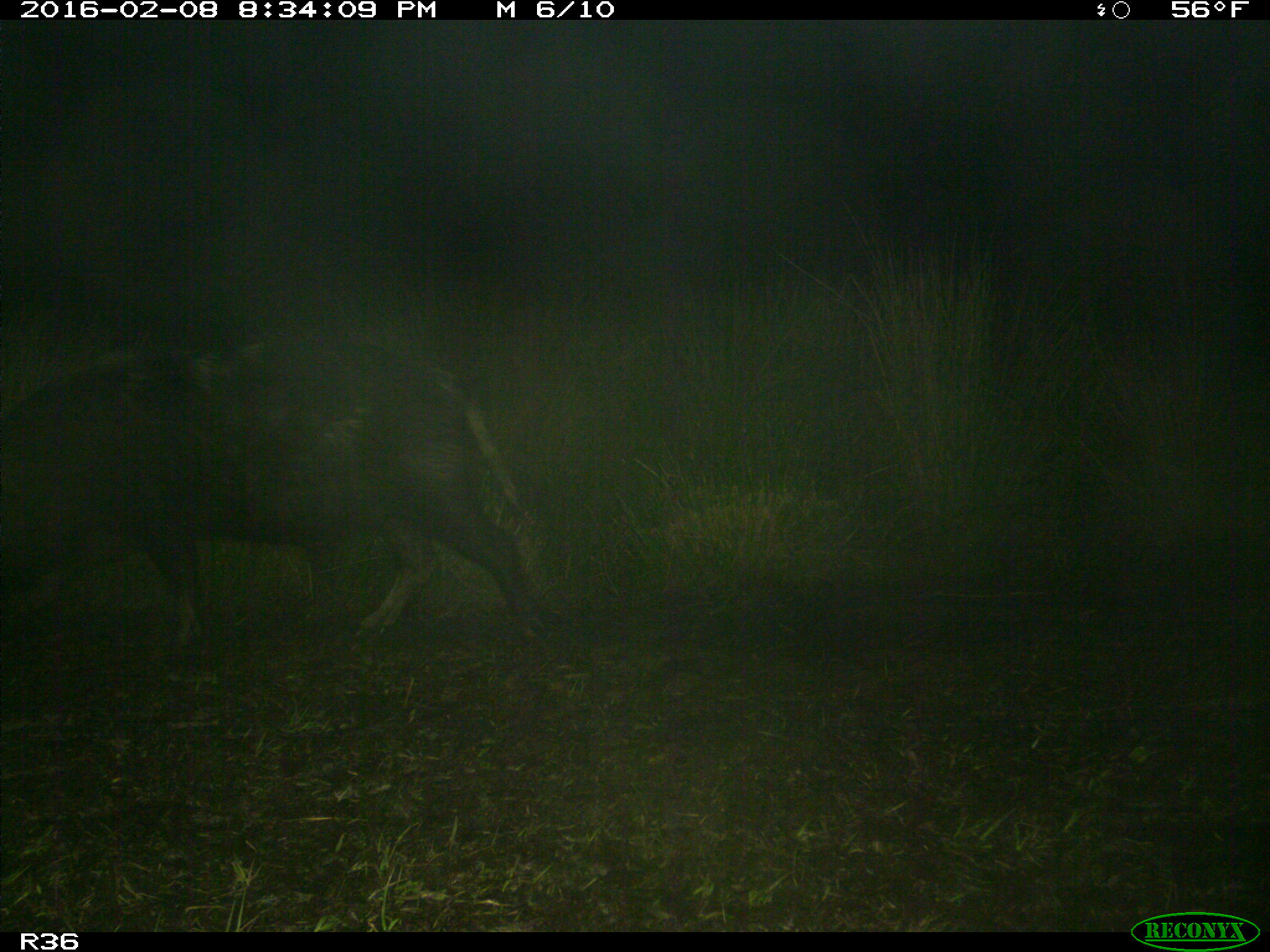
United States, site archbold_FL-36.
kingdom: Animalia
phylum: Chordata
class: Mammalia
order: Artiodactyla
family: Suidae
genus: Sus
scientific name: Sus scrofa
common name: wild boar